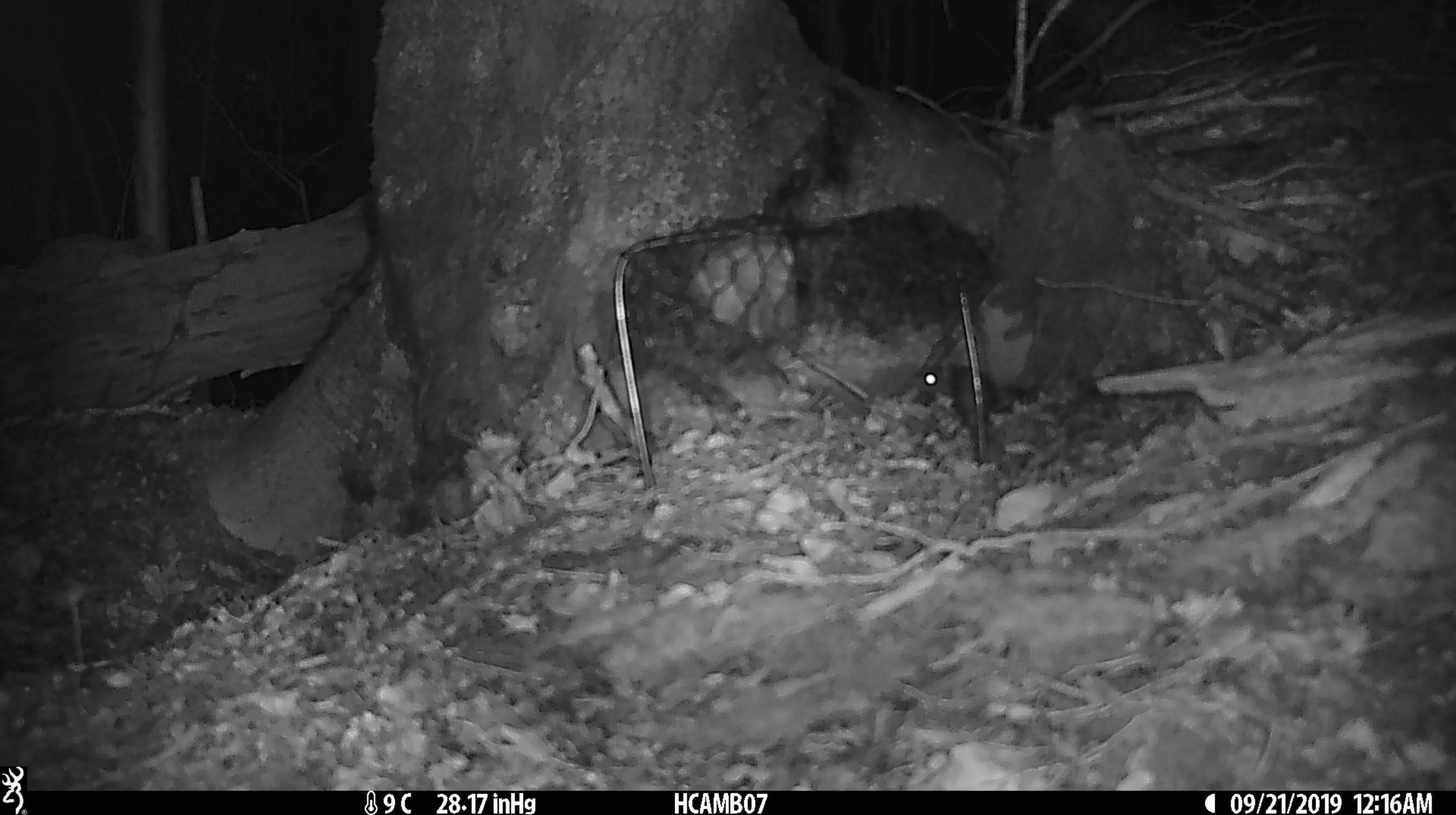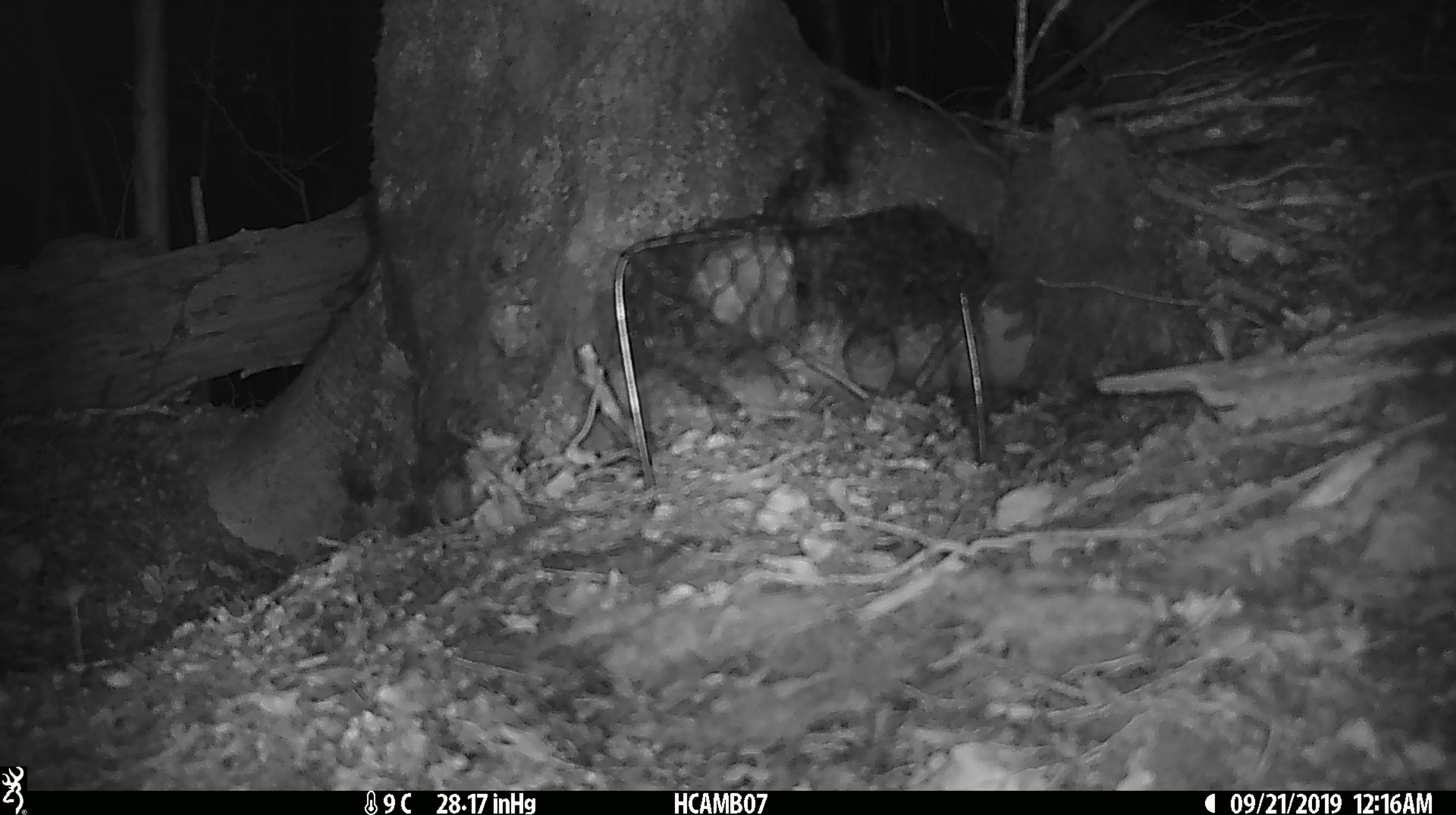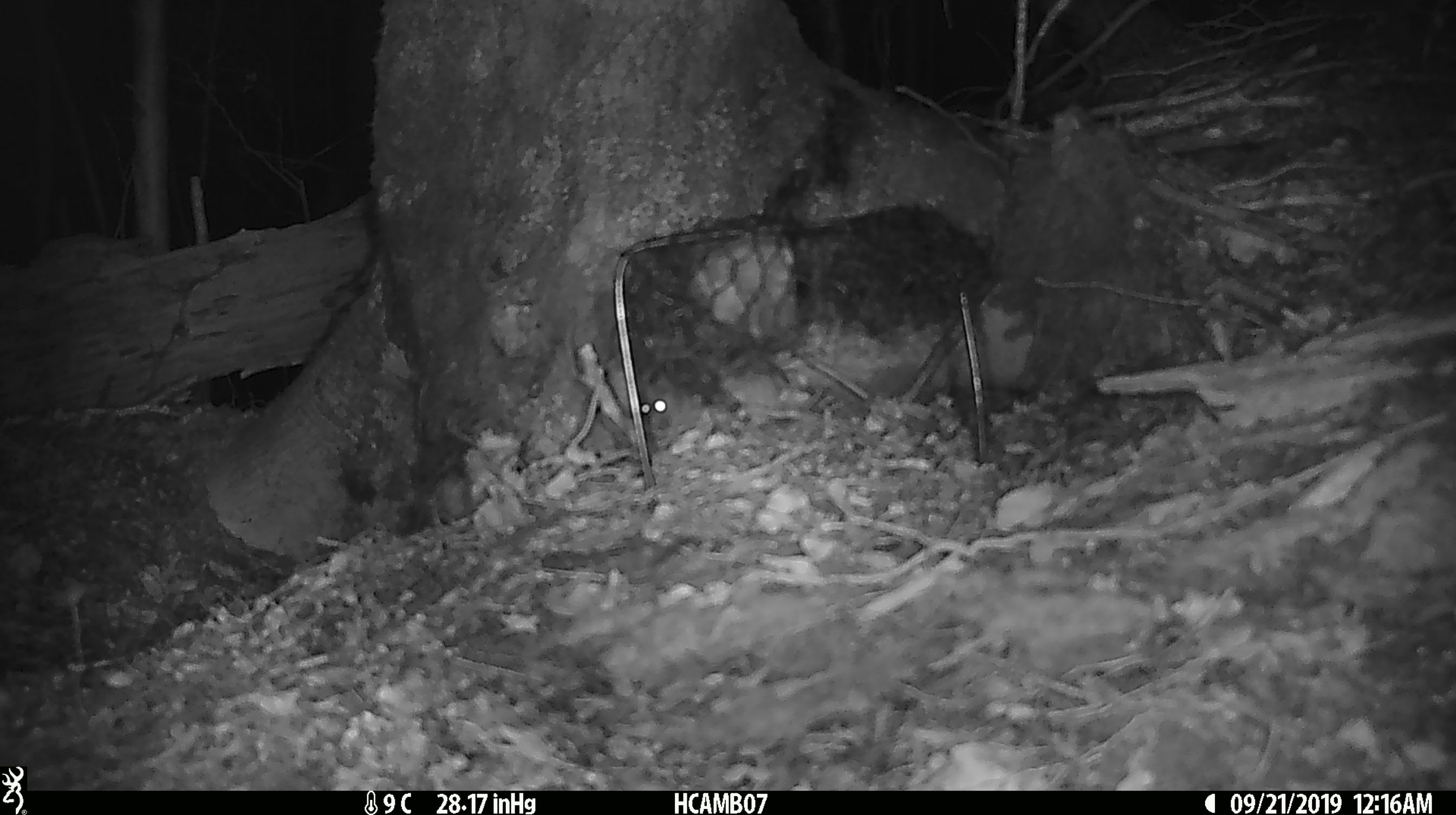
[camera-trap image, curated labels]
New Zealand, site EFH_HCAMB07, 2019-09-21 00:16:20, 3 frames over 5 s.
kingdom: Animalia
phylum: Chordata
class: Mammalia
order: Rodentia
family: Muridae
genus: Mus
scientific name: Mus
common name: mouse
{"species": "mouse (Mus)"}